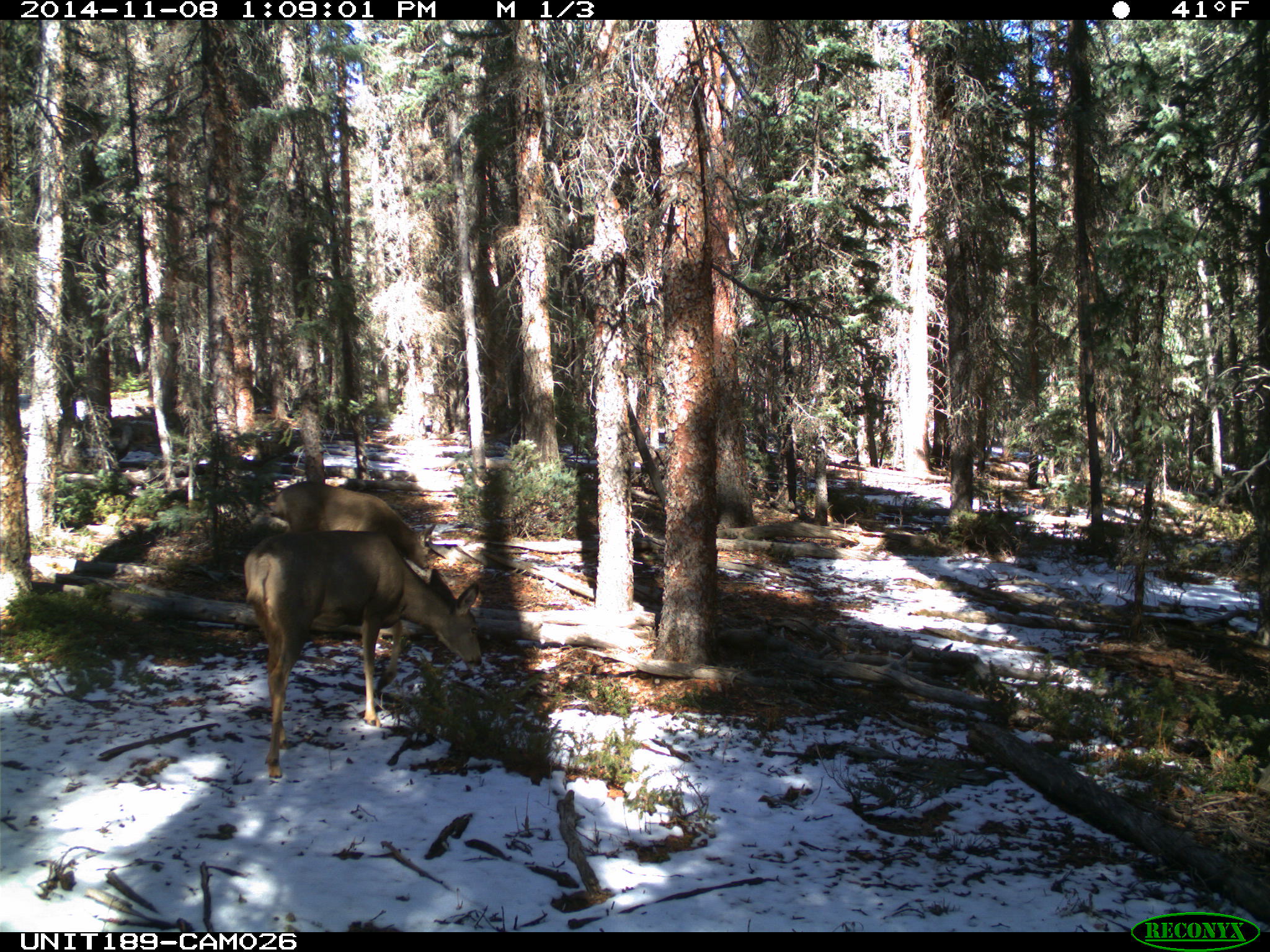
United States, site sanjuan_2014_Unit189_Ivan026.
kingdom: Animalia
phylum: Chordata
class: Mammalia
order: Artiodactyla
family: Cervidae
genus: Odocoileus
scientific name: Odocoileus hemionus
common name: mule deer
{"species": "Odocoileus hemionus (mule deer)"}